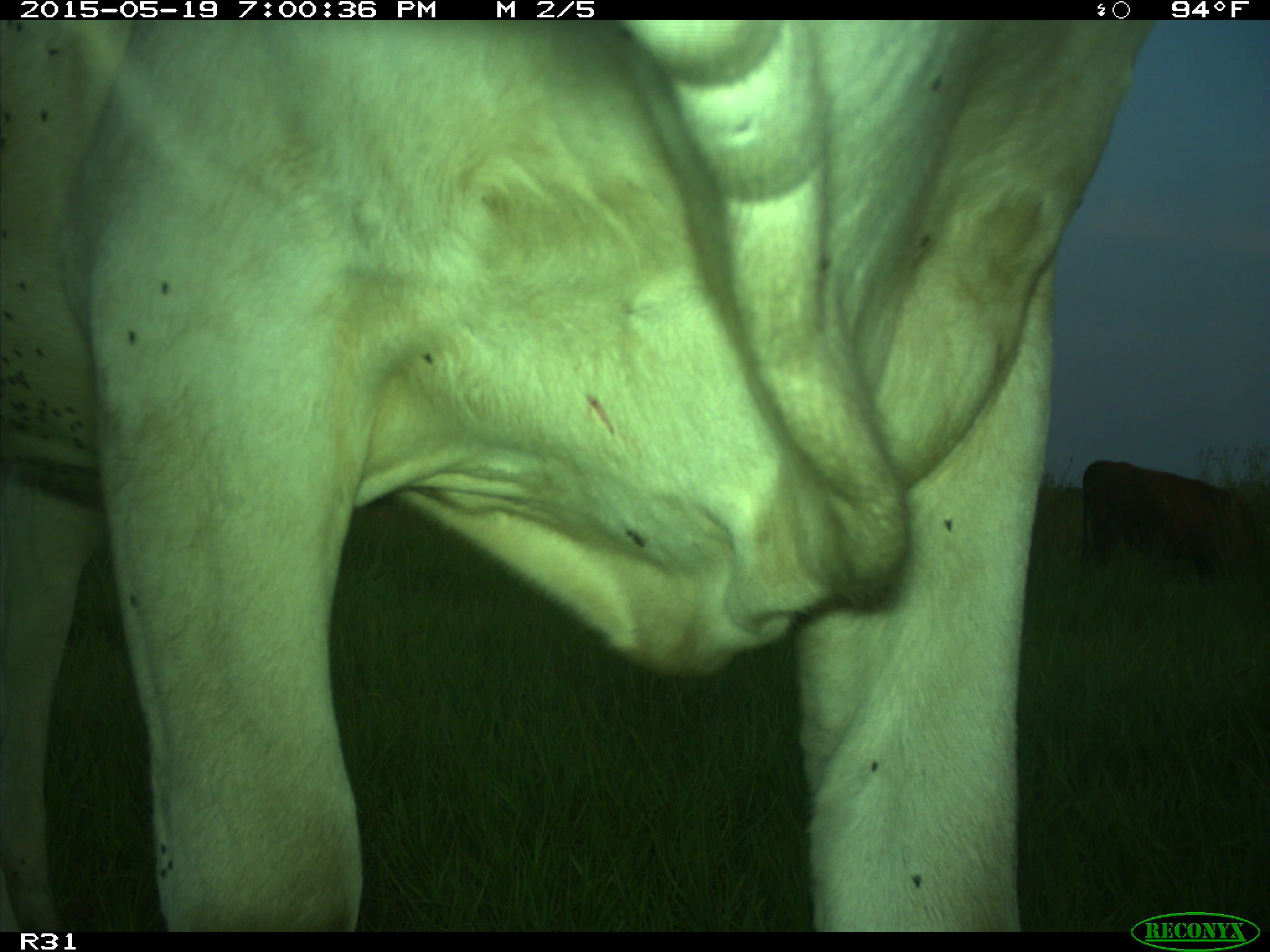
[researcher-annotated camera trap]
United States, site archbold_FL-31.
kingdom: Animalia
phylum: Chordata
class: Mammalia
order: Artiodactyla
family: Bovidae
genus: Bos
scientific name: Bos taurus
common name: domestic cow